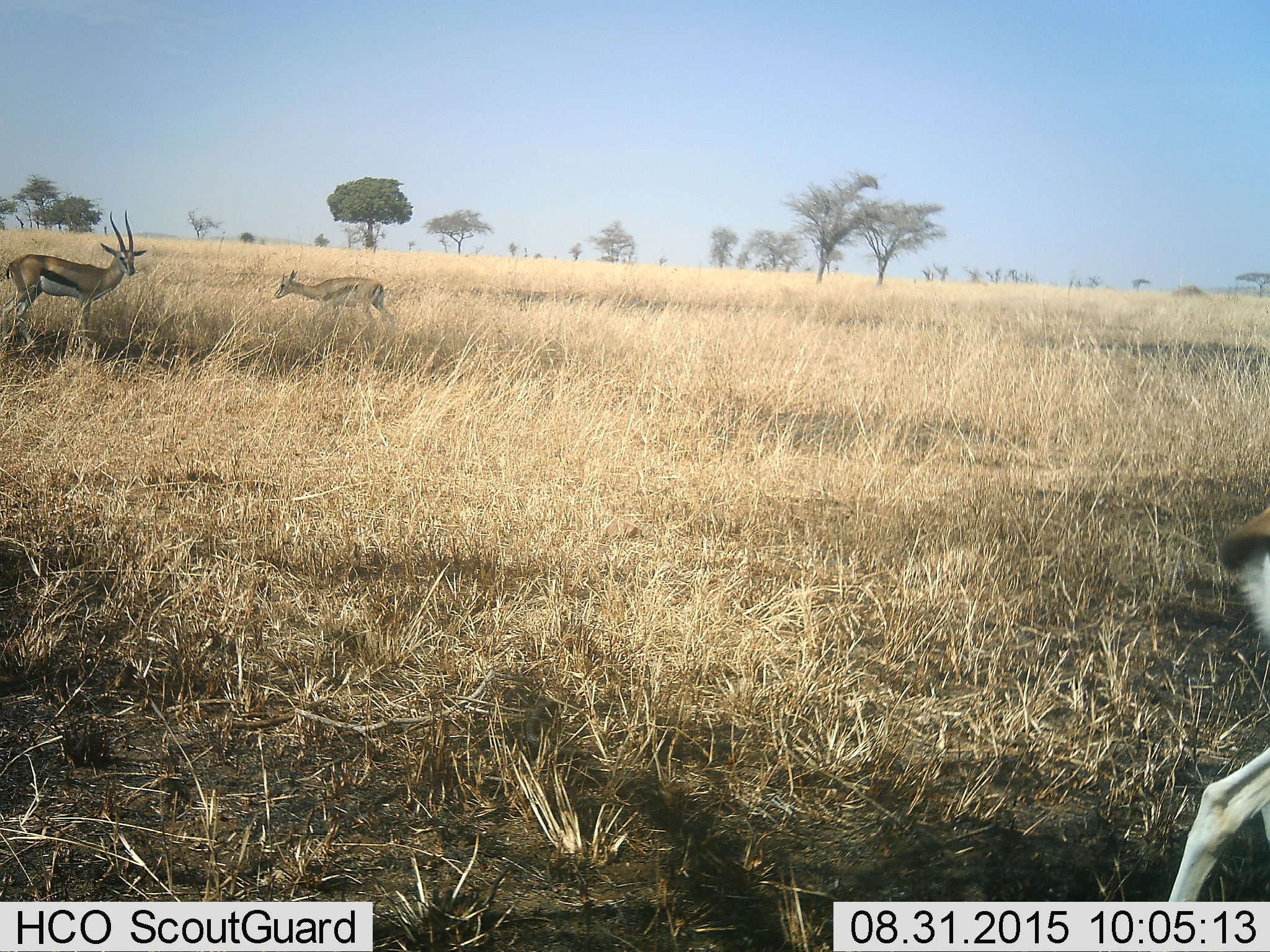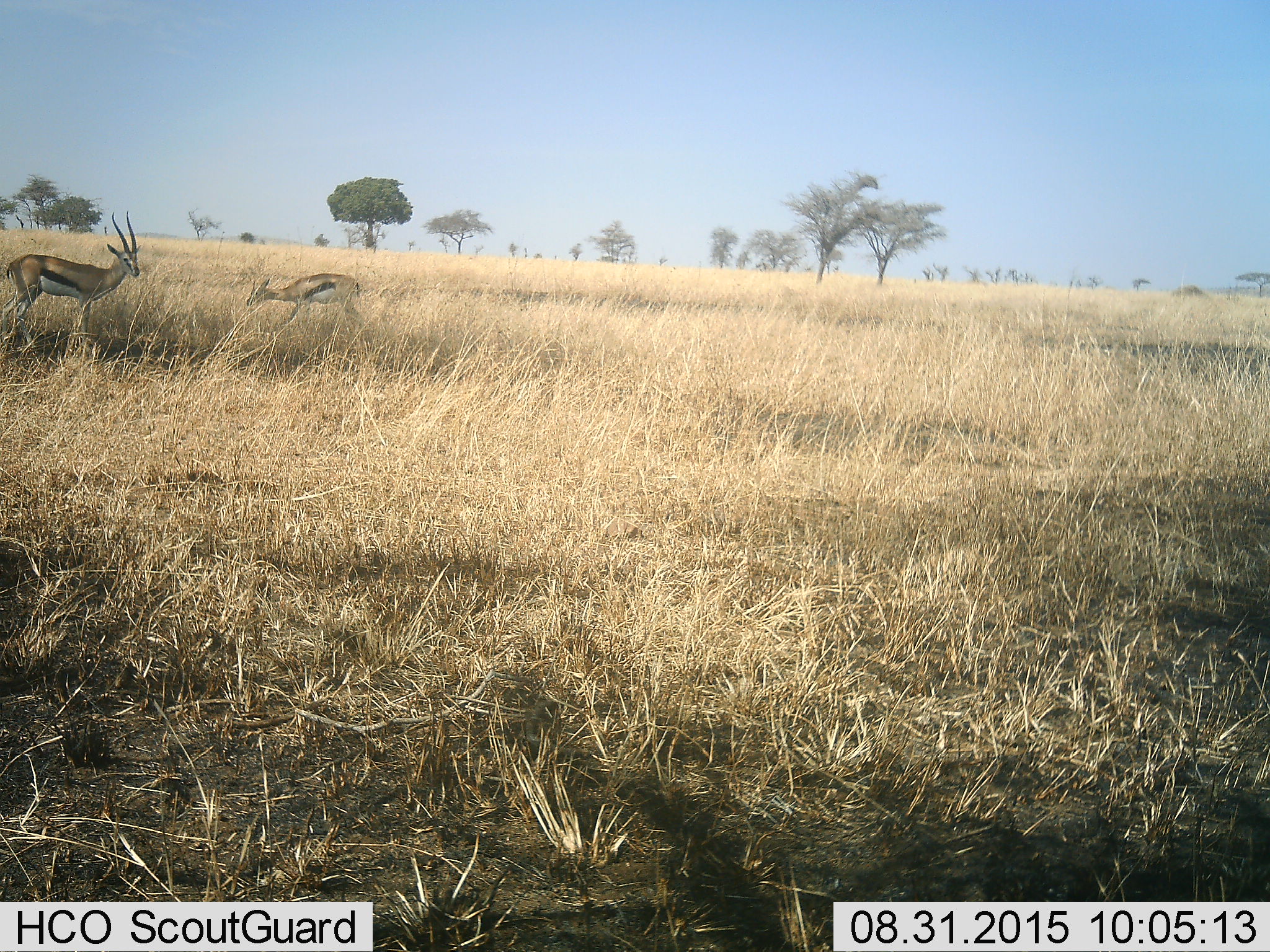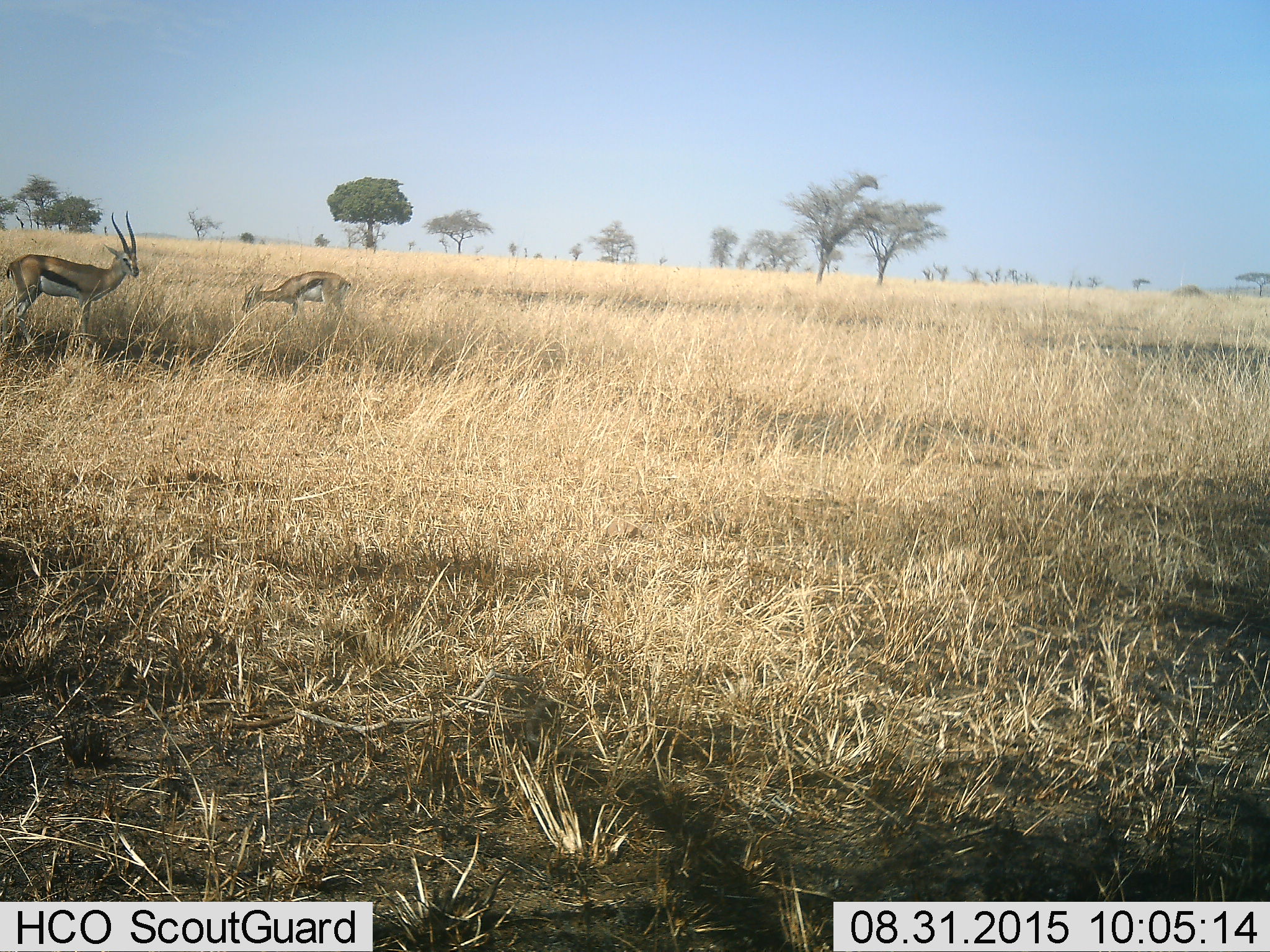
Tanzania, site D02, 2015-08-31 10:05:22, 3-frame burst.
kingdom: Animalia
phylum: Chordata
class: Mammalia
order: Artiodactyla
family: Bovidae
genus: Eudorcas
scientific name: Eudorcas thomsonii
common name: thomson's gazelle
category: gazellethomsons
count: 3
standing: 85%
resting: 0%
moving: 69%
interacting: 0%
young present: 15%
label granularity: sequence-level